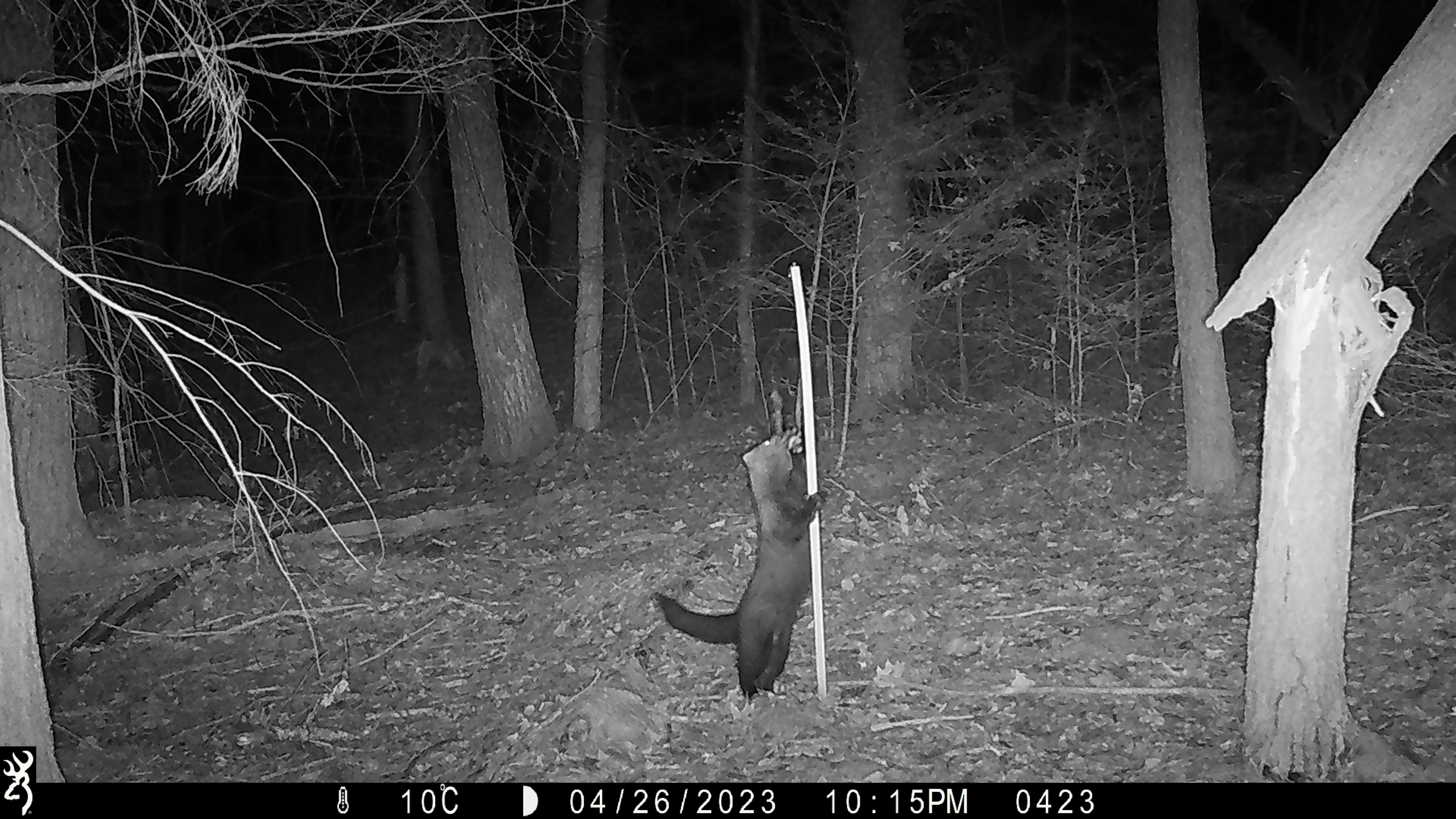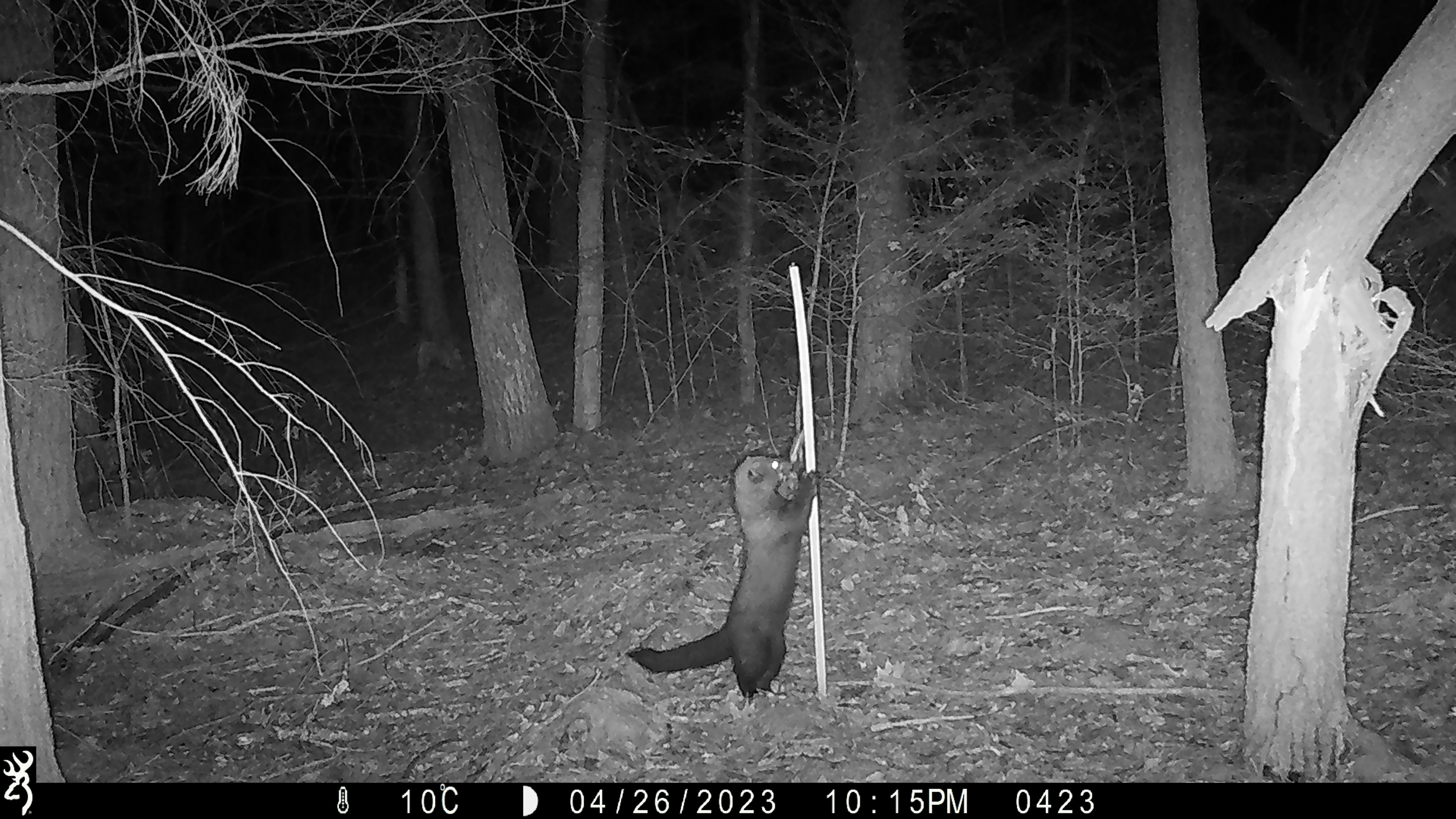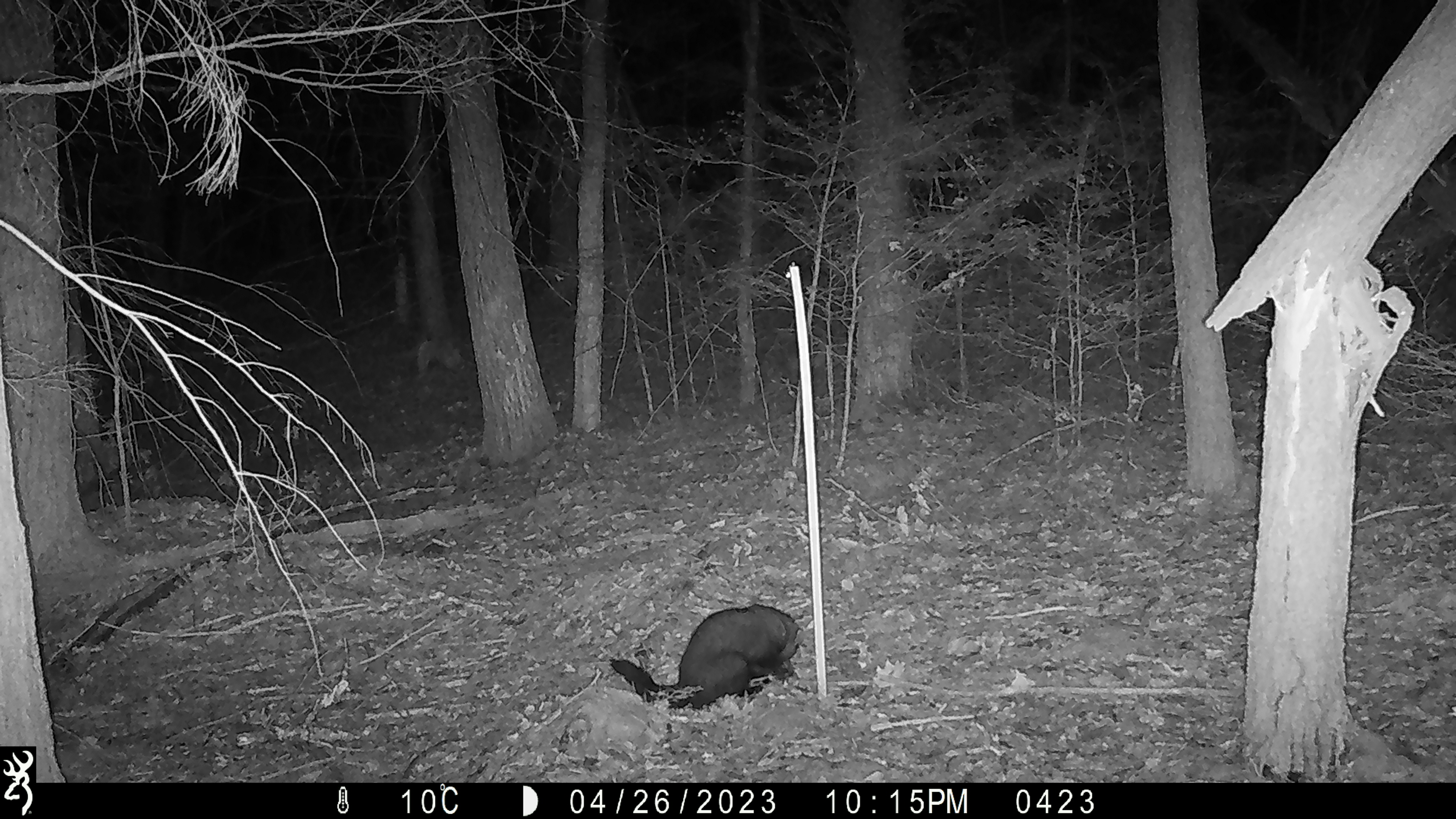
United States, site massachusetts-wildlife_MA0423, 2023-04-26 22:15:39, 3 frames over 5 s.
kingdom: Animalia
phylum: Chordata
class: Mammalia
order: Carnivora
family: Mustelidae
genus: Pekania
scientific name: Pekania pennanti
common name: fisher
Fisher (Pekania pennanti).